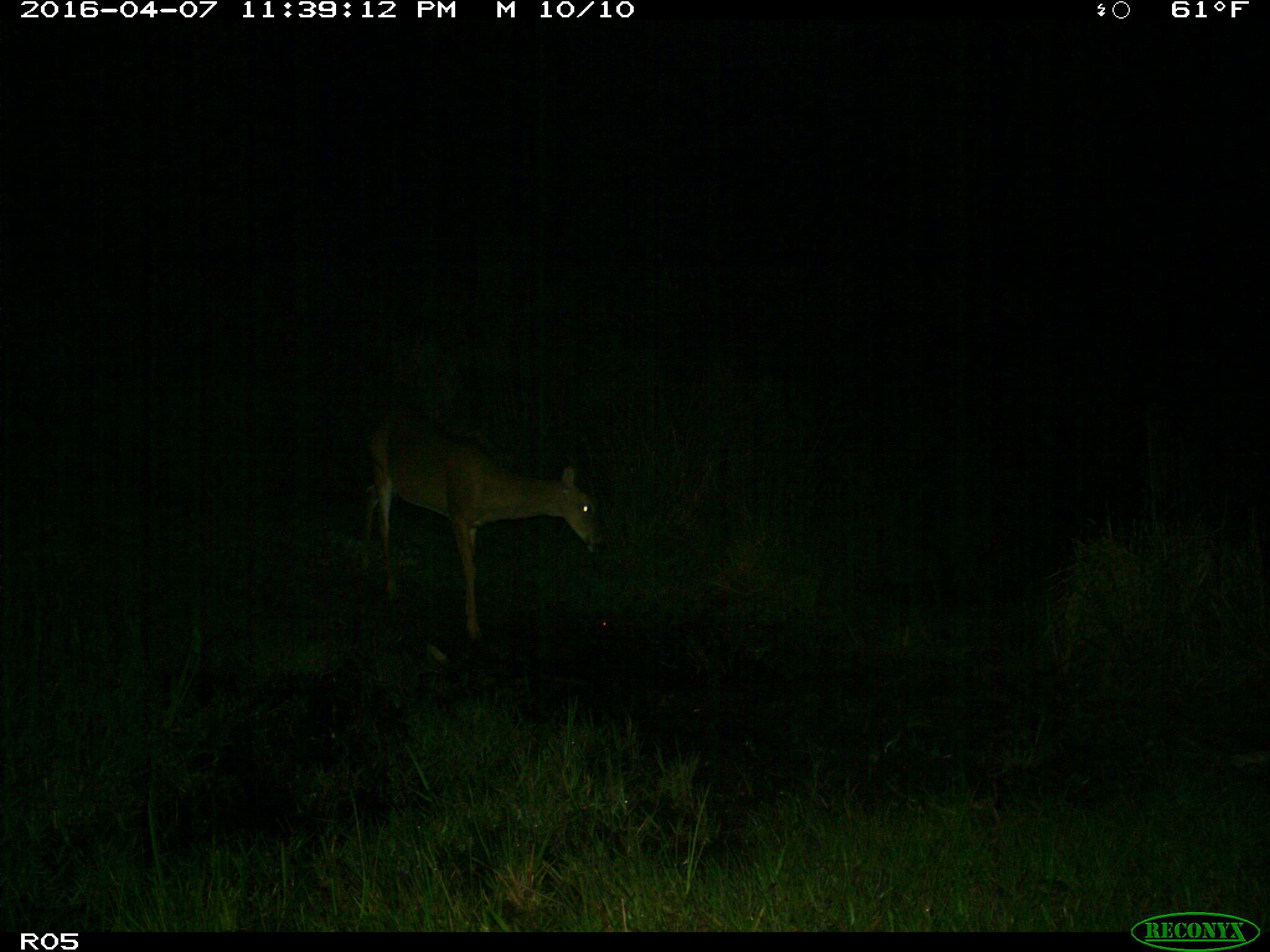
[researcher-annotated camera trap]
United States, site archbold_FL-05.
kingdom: Animalia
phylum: Chordata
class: Mammalia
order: Artiodactyla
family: Cervidae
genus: Odocoileus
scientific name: Odocoileus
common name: deer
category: unidentified deer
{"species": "unidentified deer (deer) (Odocoileus)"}